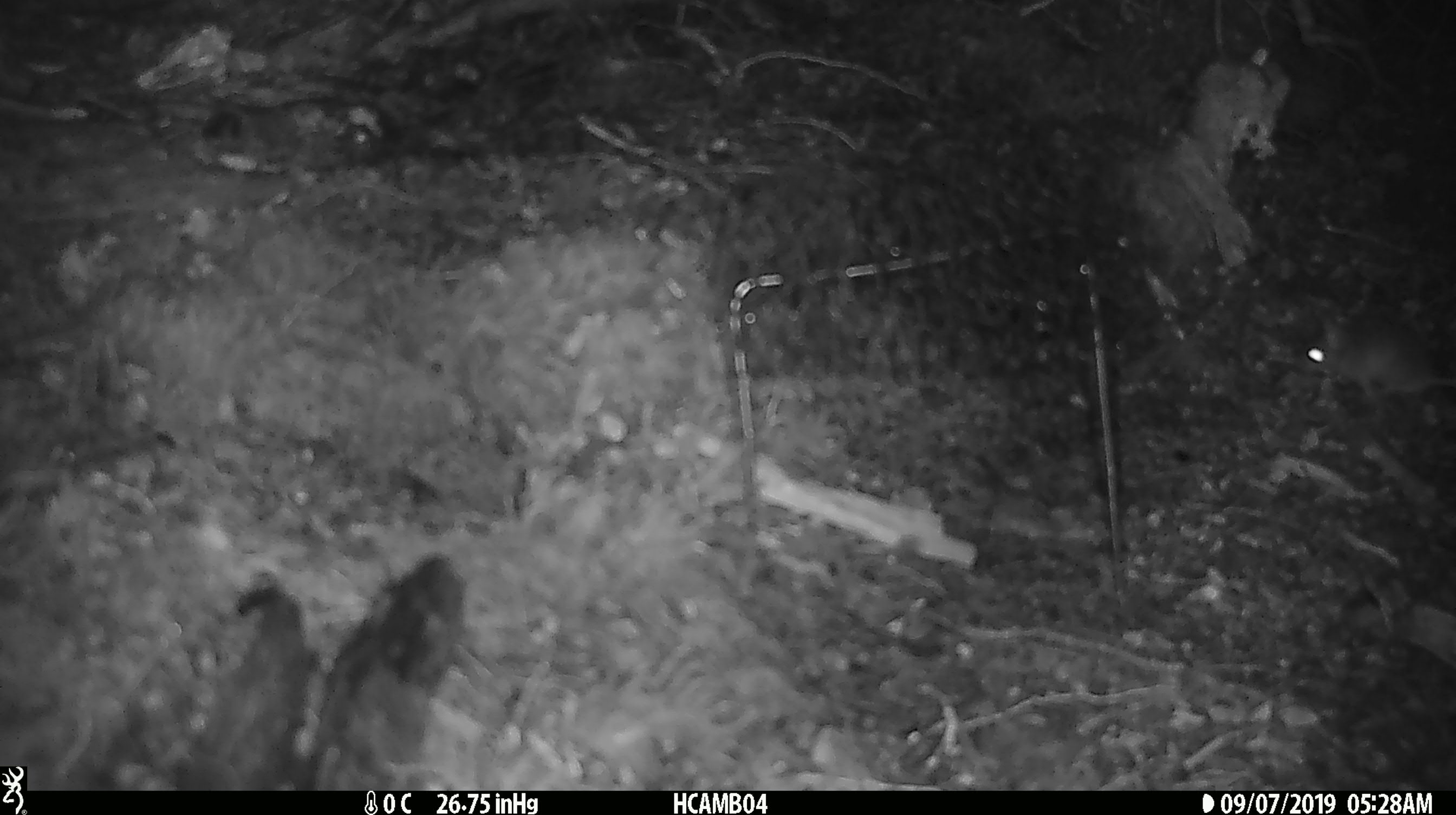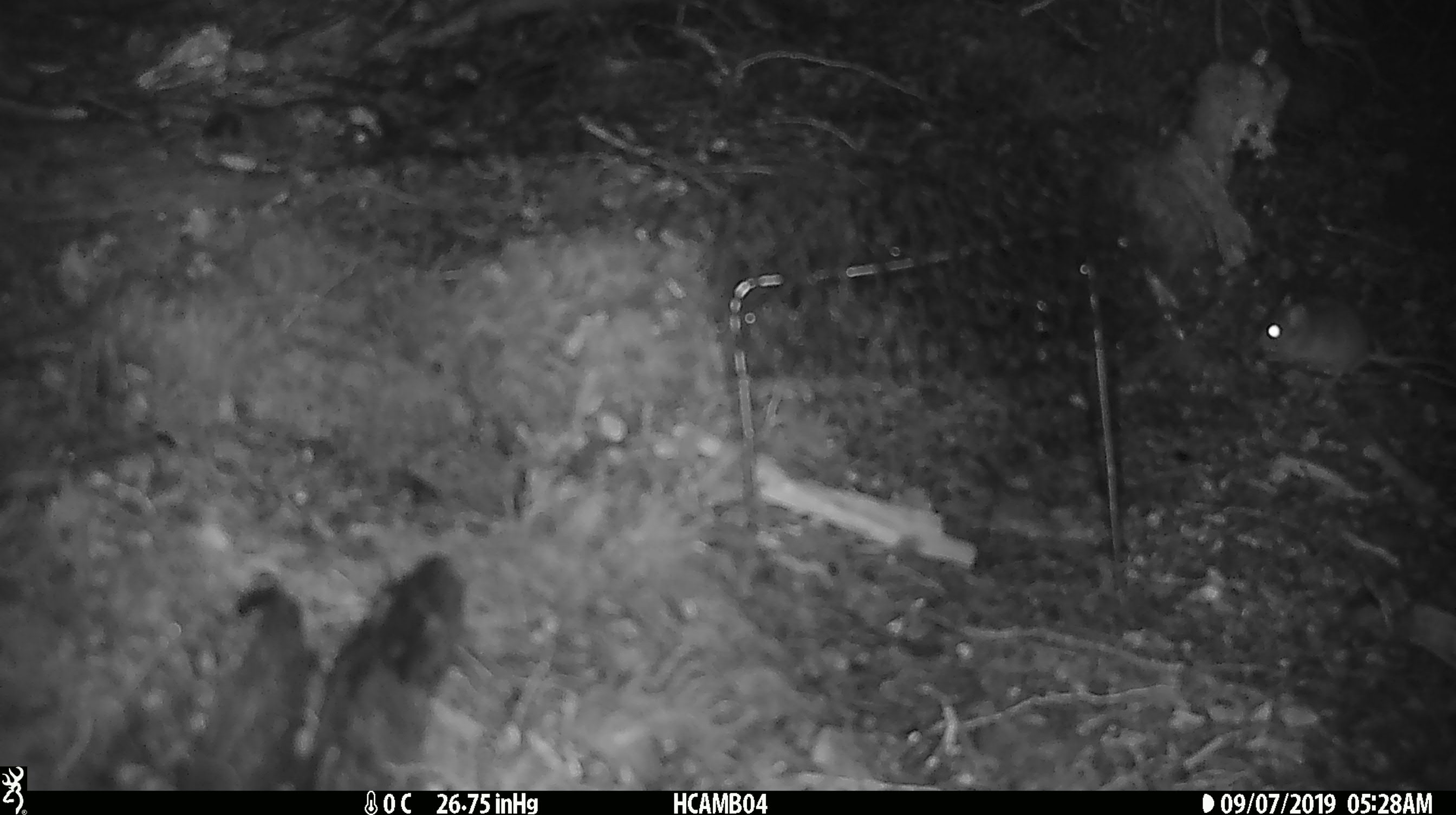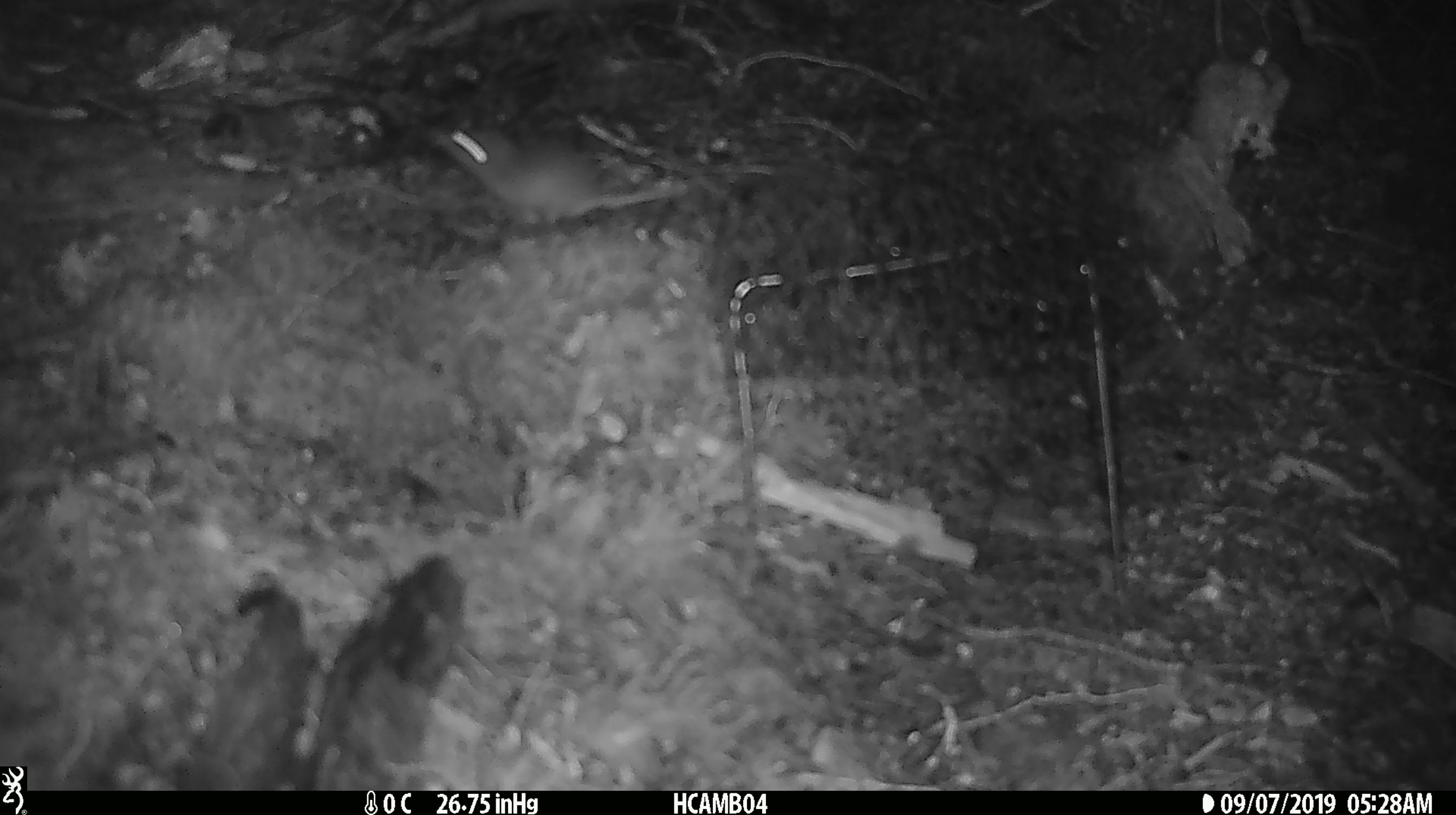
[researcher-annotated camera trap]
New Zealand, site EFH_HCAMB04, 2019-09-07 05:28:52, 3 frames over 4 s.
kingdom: Animalia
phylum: Chordata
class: Mammalia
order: Rodentia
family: Muridae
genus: Mus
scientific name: Mus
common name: mouse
Mouse (Mus).